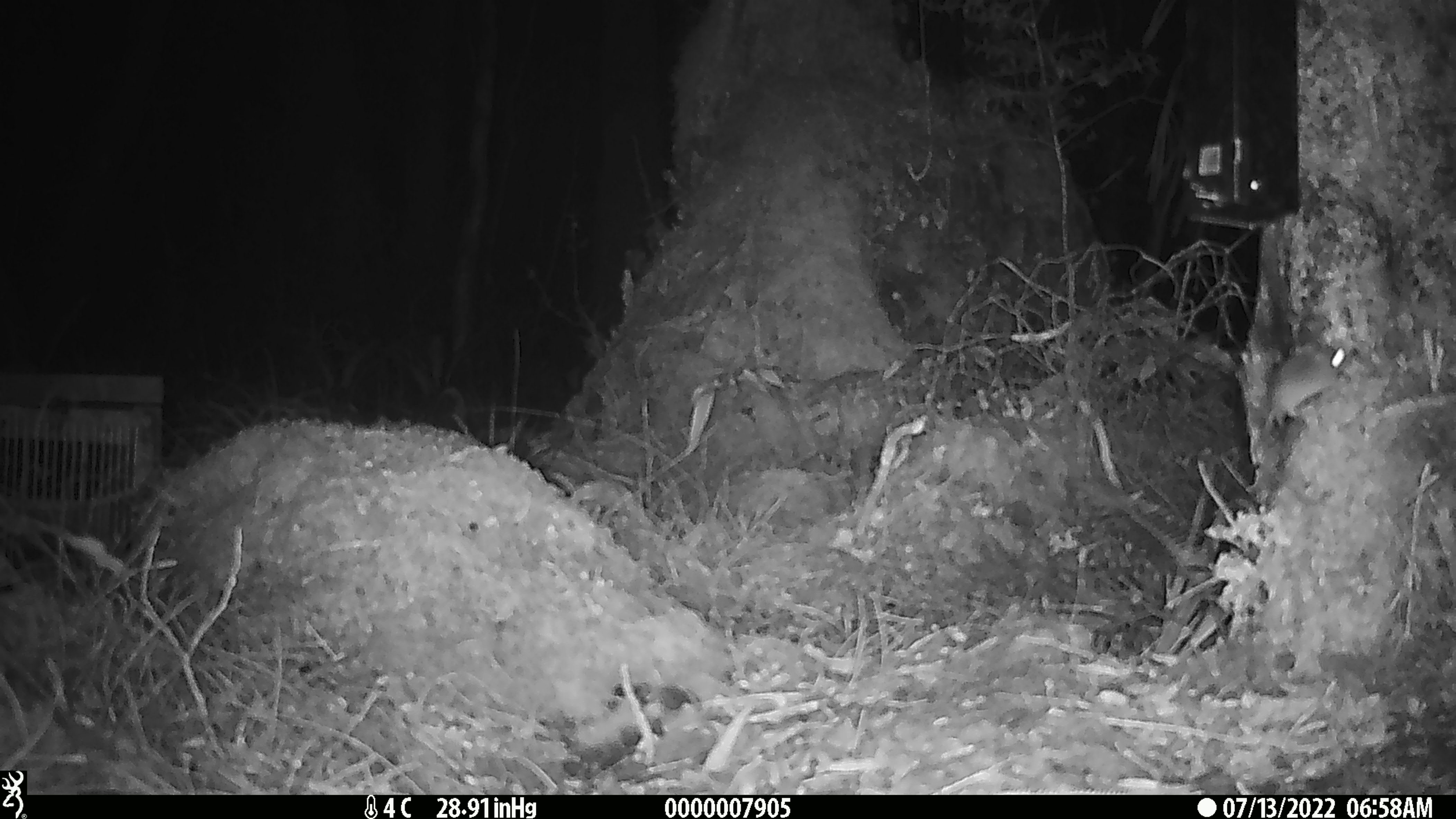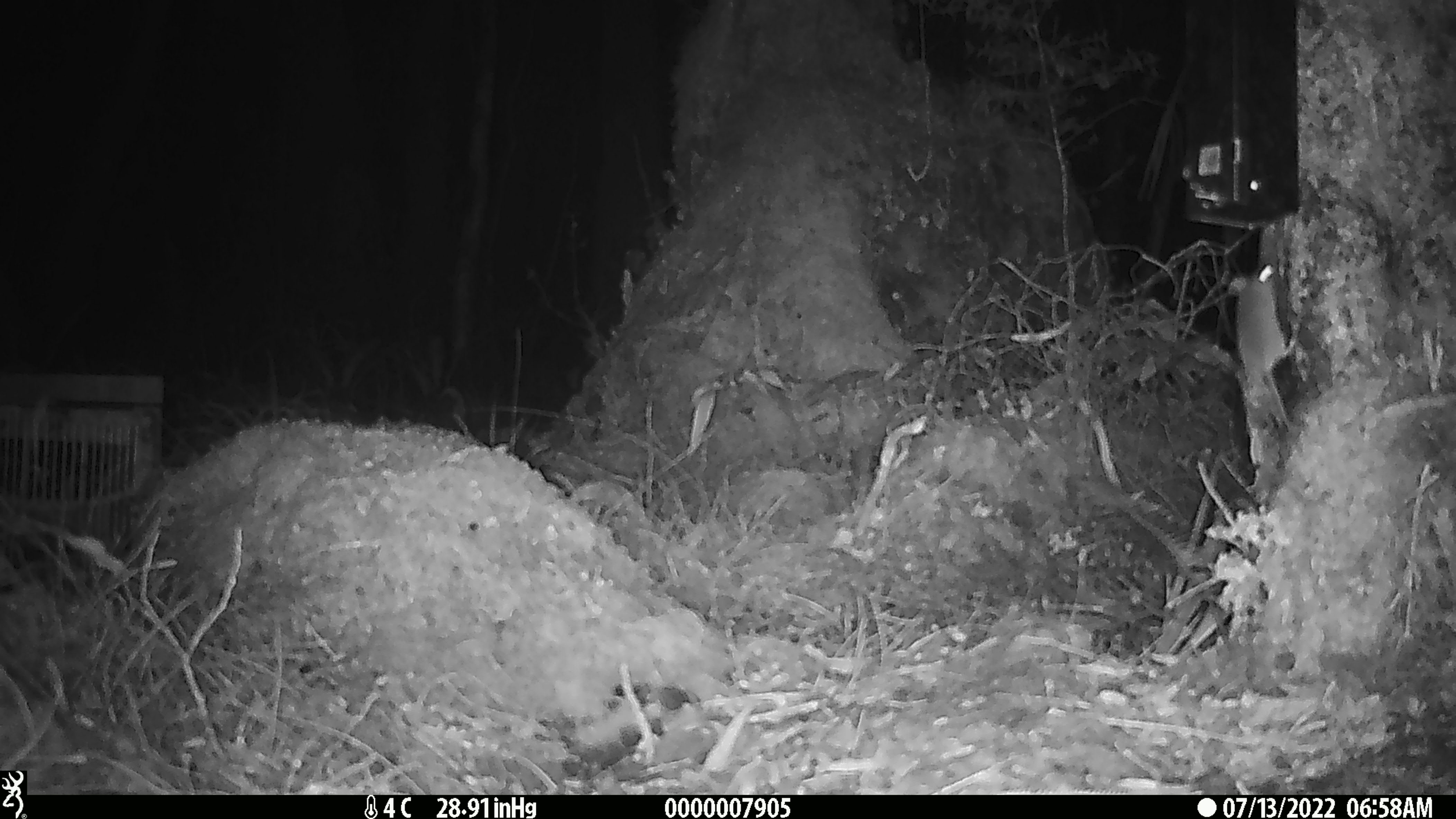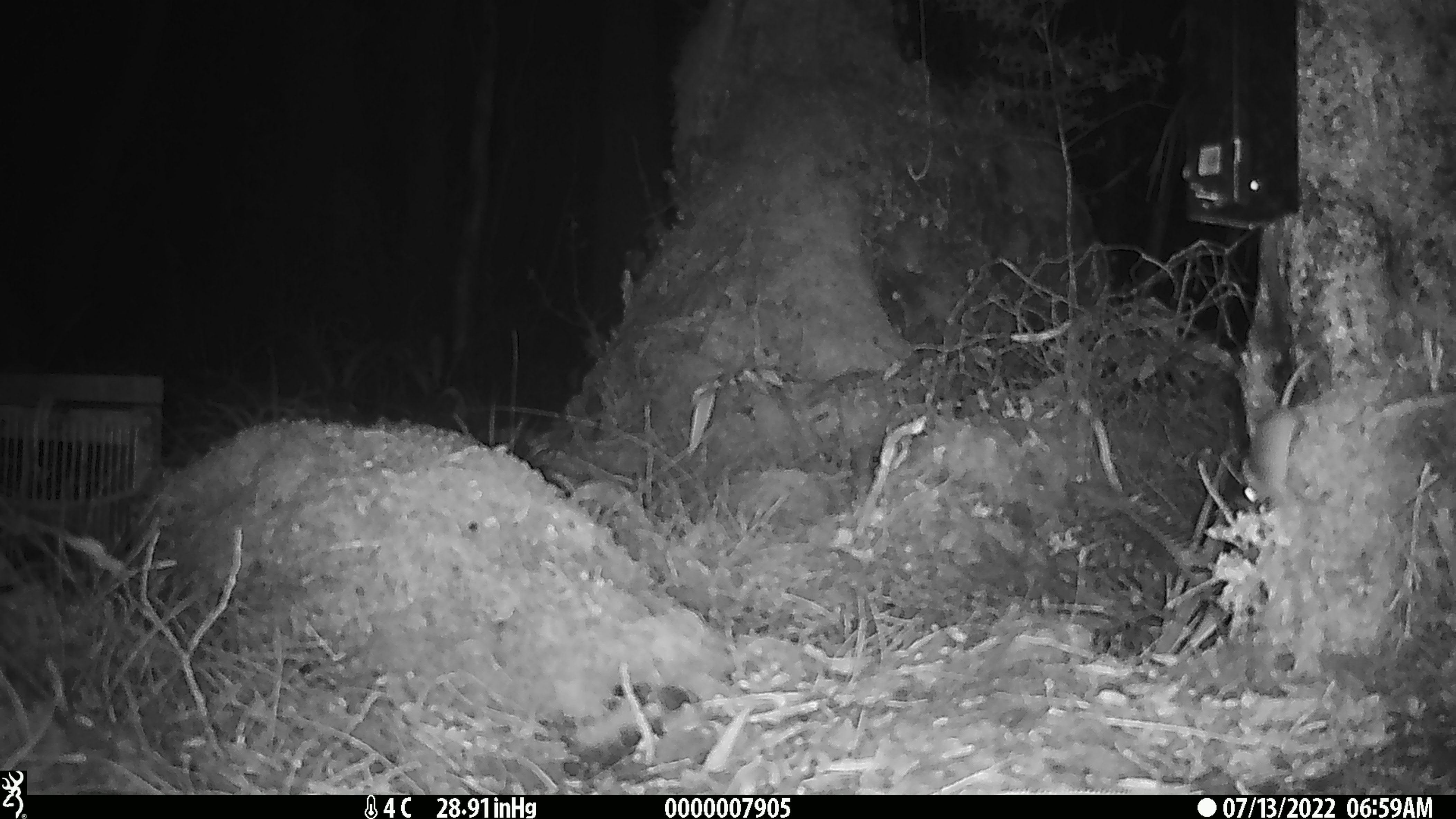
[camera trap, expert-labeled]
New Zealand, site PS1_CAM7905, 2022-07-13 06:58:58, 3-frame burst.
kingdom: Animalia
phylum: Chordata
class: Mammalia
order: Rodentia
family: Muridae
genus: Mus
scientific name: Mus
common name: mouse